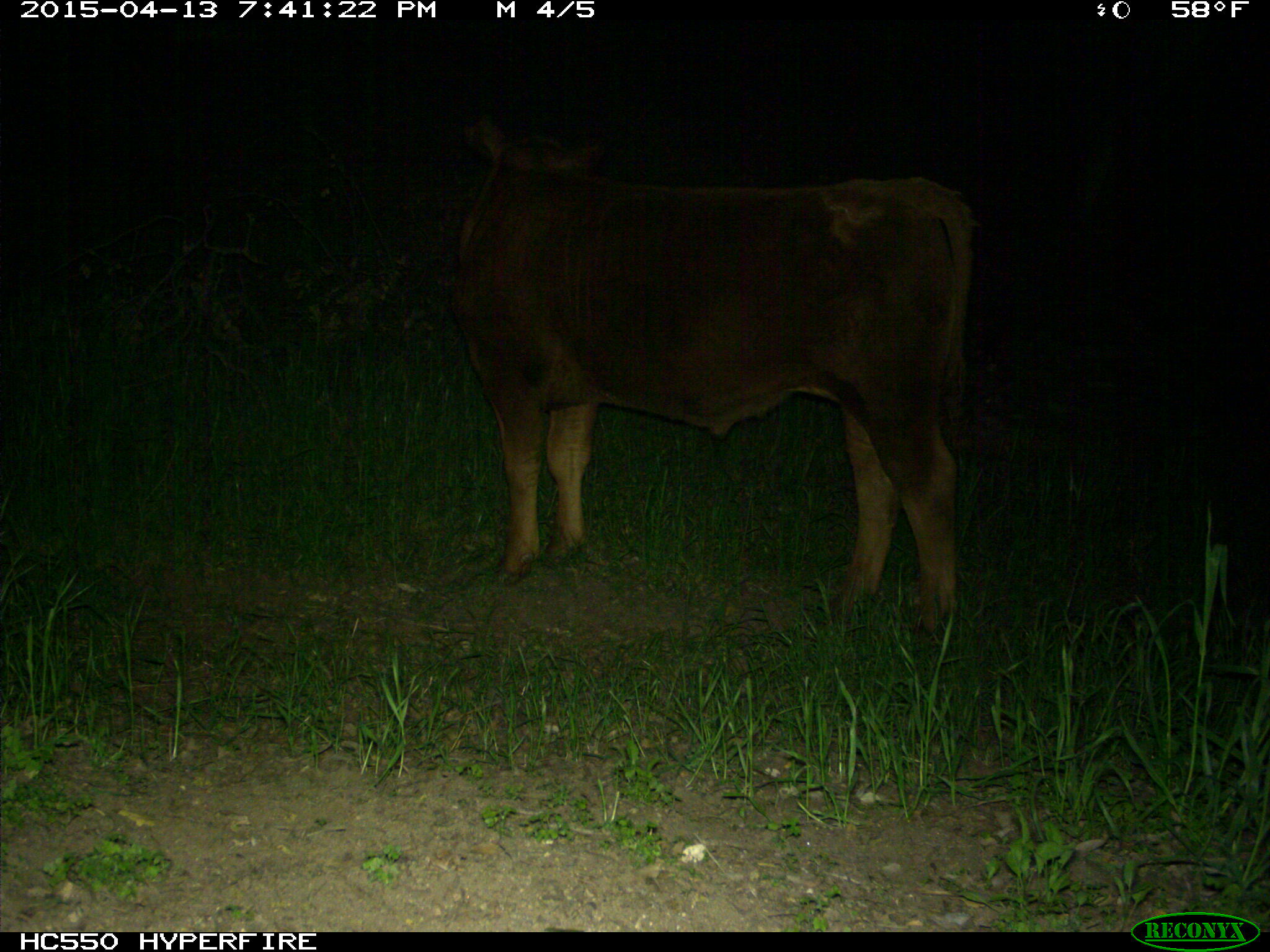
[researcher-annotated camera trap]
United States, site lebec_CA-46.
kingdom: Animalia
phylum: Chordata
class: Mammalia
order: Artiodactyla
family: Bovidae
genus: Bos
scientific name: Bos taurus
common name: domestic cow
Bos taurus (domestic cow).